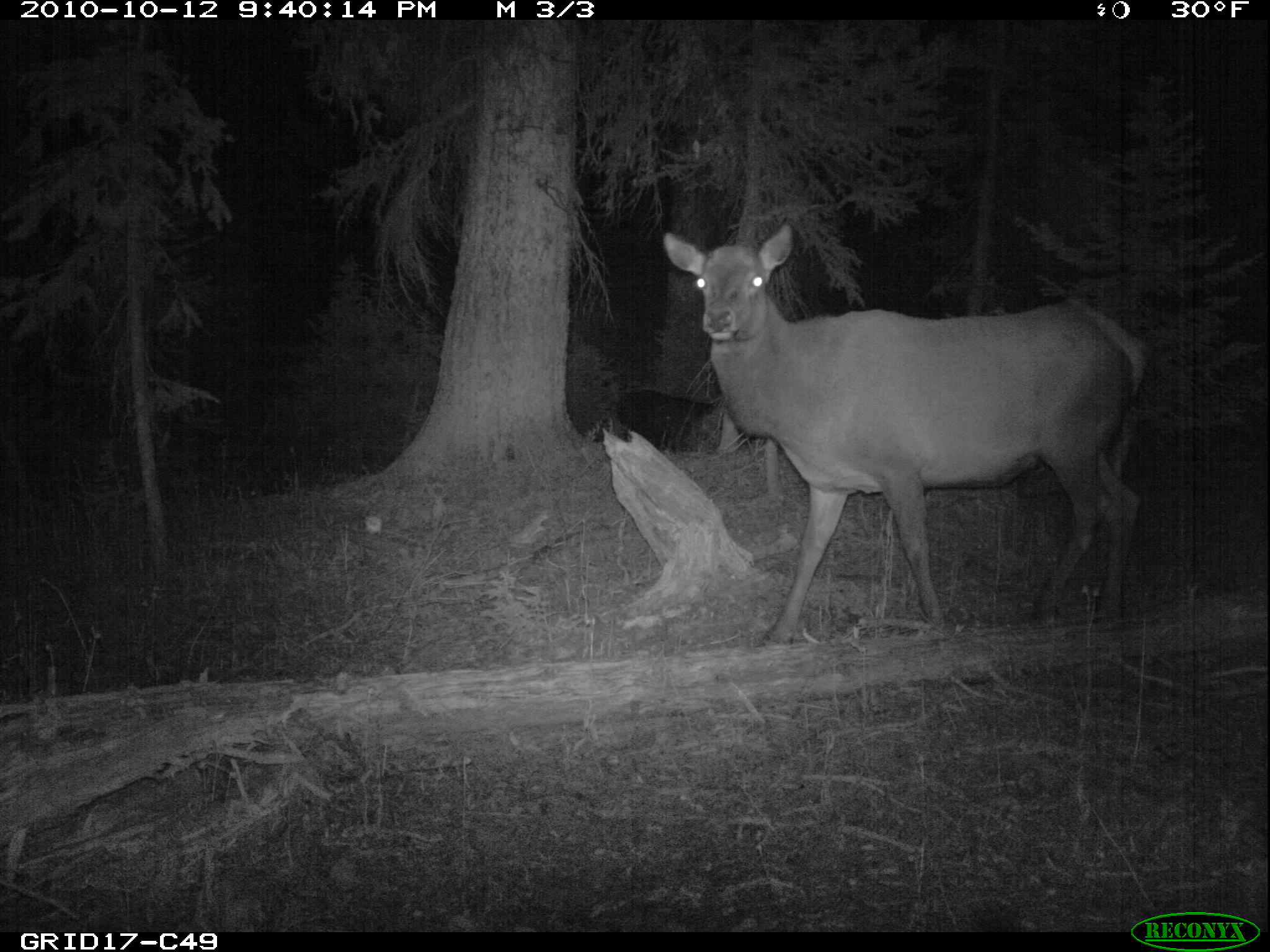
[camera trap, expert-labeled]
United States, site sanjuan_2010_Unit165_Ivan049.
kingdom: Animalia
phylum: Chordata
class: Mammalia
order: Artiodactyla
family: Cervidae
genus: Cervus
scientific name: Cervus elaphus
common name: red deer